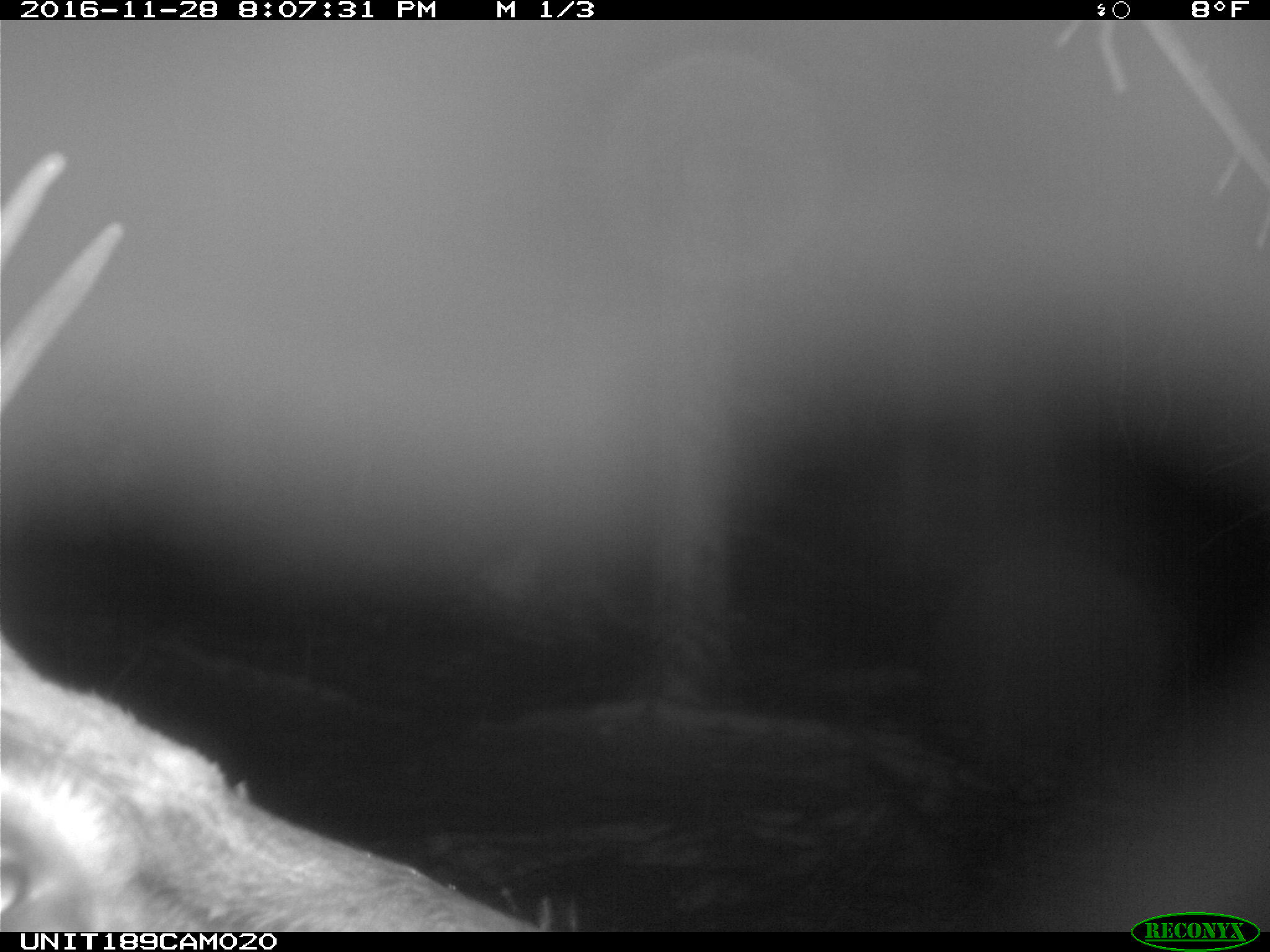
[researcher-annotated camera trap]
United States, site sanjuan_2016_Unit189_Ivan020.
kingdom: Animalia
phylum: Chordata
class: Mammalia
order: Artiodactyla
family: Cervidae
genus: Cervus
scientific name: Cervus elaphus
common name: red deer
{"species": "Cervus elaphus (red deer)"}